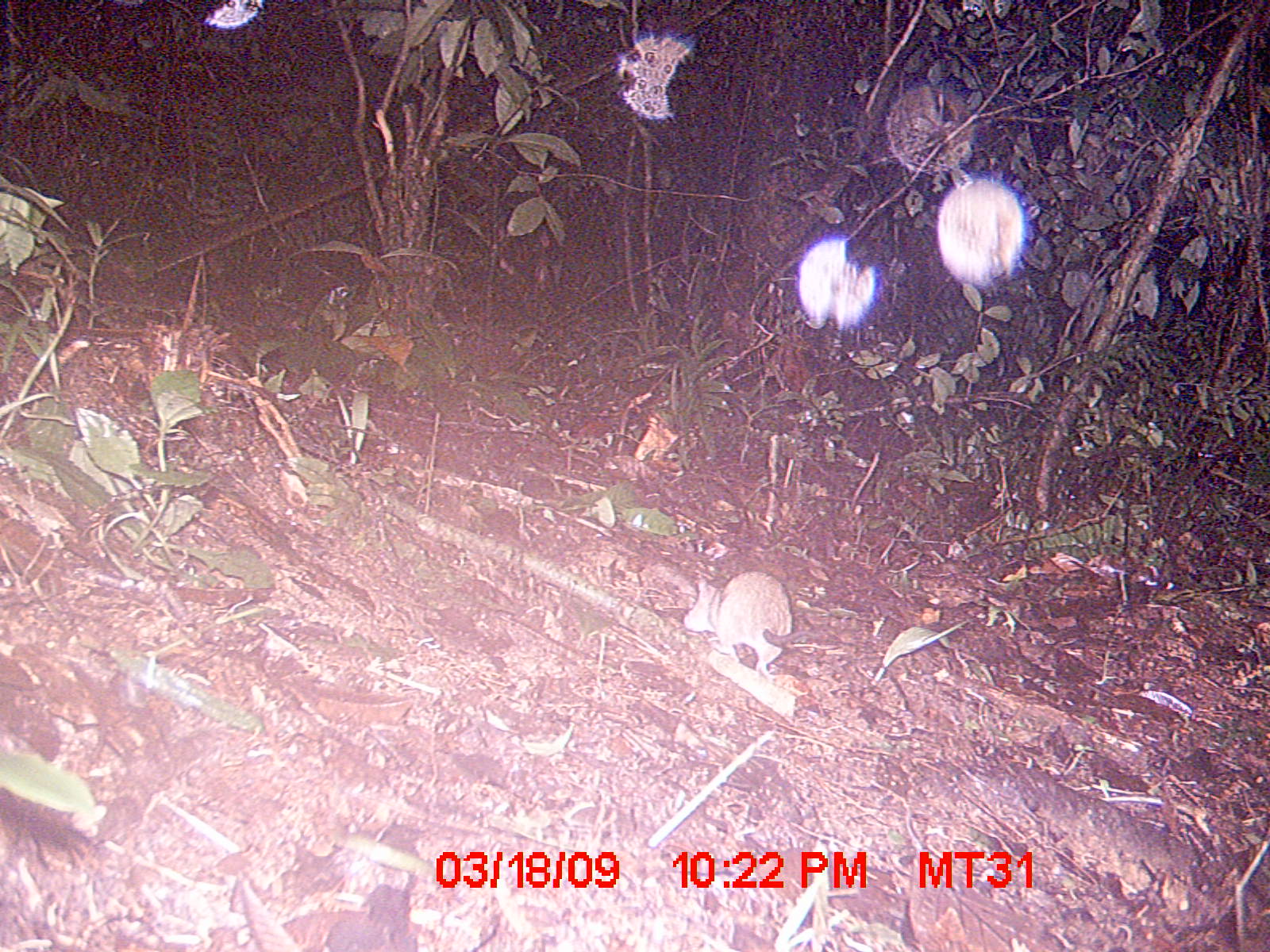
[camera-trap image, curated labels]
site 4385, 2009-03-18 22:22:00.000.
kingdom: Animalia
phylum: Chordata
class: Mammalia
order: Rodentia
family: Nesomyidae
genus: Nesomys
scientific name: Nesomys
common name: nesomys rodents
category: nesomys sp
Nesomys sp (nesomys rodents) (Nesomys), count 1.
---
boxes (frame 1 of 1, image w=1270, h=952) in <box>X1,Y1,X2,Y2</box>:
nesomys sp: <box>683,570,820,681</box>